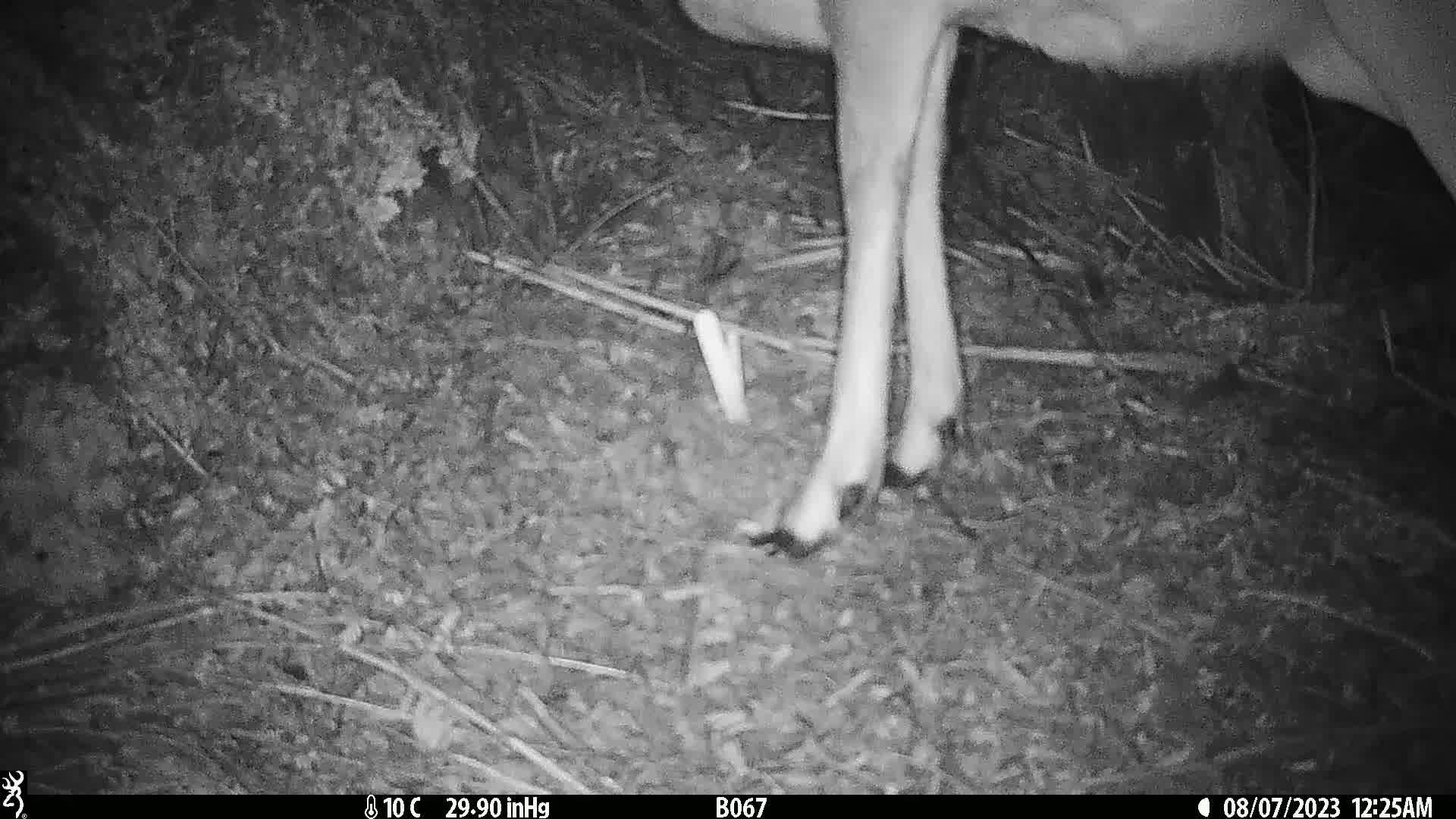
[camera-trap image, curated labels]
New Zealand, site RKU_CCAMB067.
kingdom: Animalia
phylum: Chordata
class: Mammalia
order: Artiodactyla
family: Cervidae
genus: Odocoileus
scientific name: Odocoileus virginianus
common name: white-tailed deer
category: white tailed deer